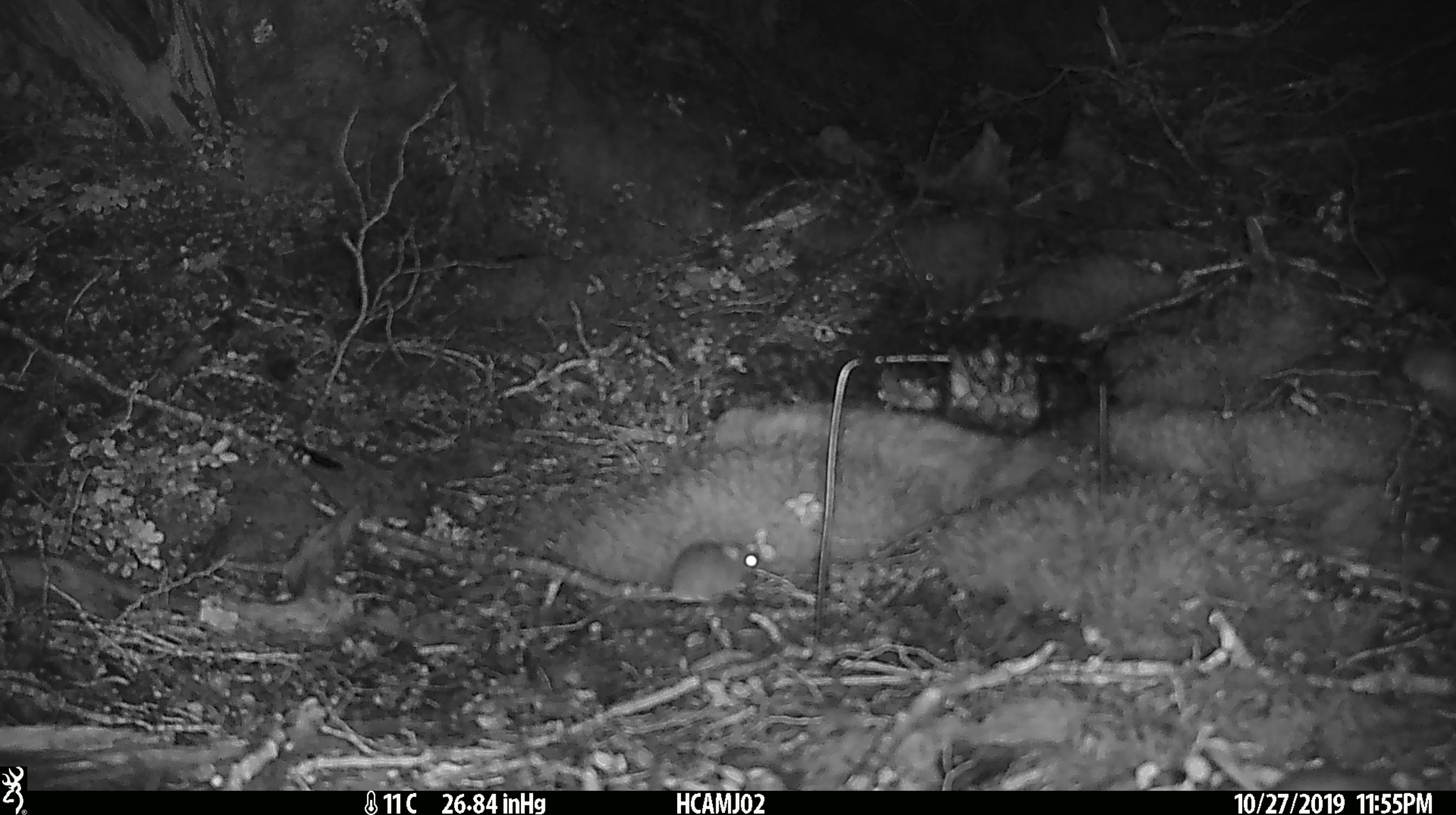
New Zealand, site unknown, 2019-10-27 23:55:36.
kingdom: Animalia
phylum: Chordata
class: Mammalia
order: Rodentia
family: Muridae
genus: Mus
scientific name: Mus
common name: mouse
Mouse (Mus).